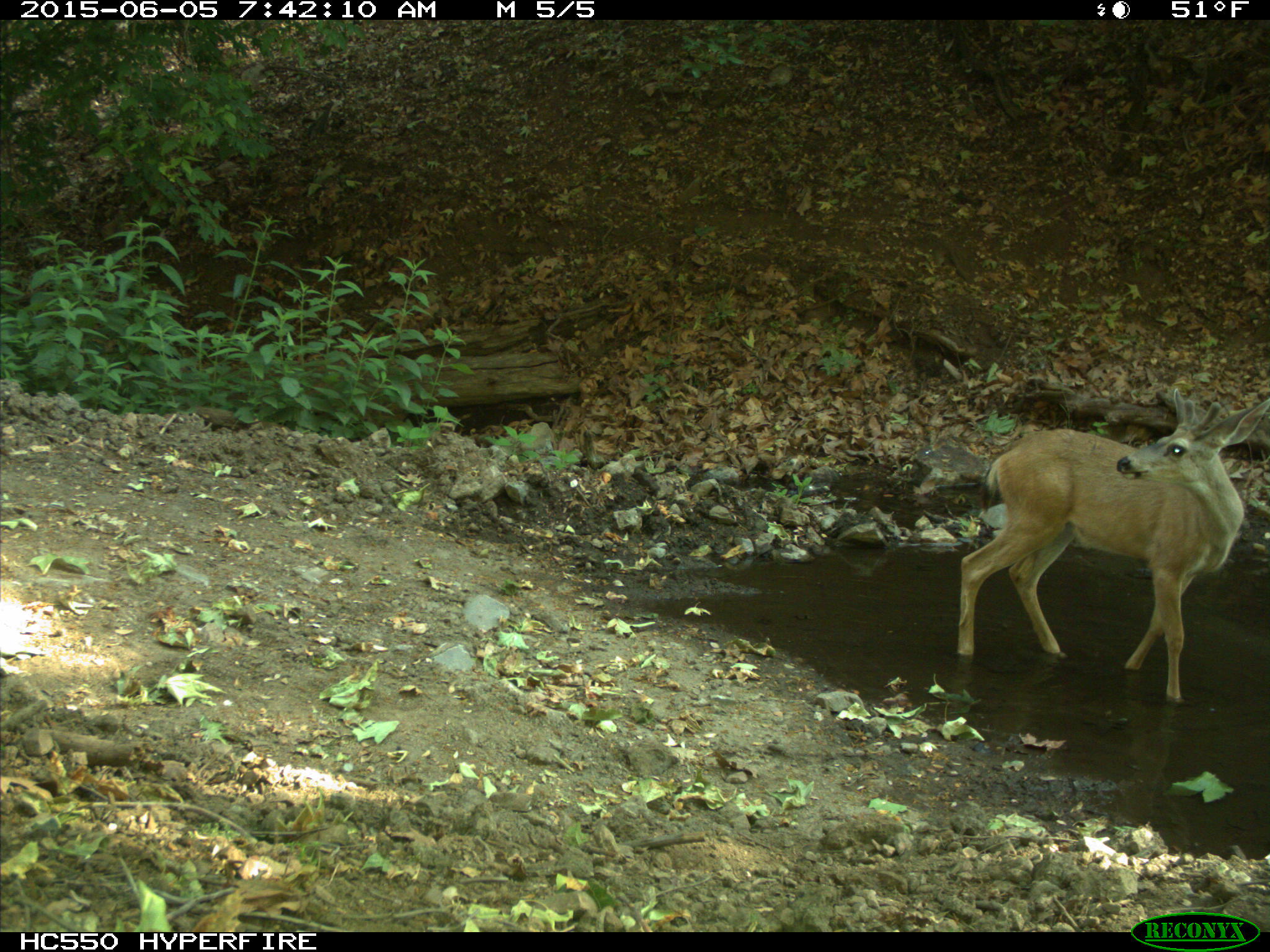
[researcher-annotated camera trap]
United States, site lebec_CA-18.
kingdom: Animalia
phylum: Chordata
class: Mammalia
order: Artiodactyla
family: Cervidae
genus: Odocoileus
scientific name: Odocoileus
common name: deer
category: unidentified deer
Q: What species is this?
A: Unidentified deer (deer) (Odocoileus).